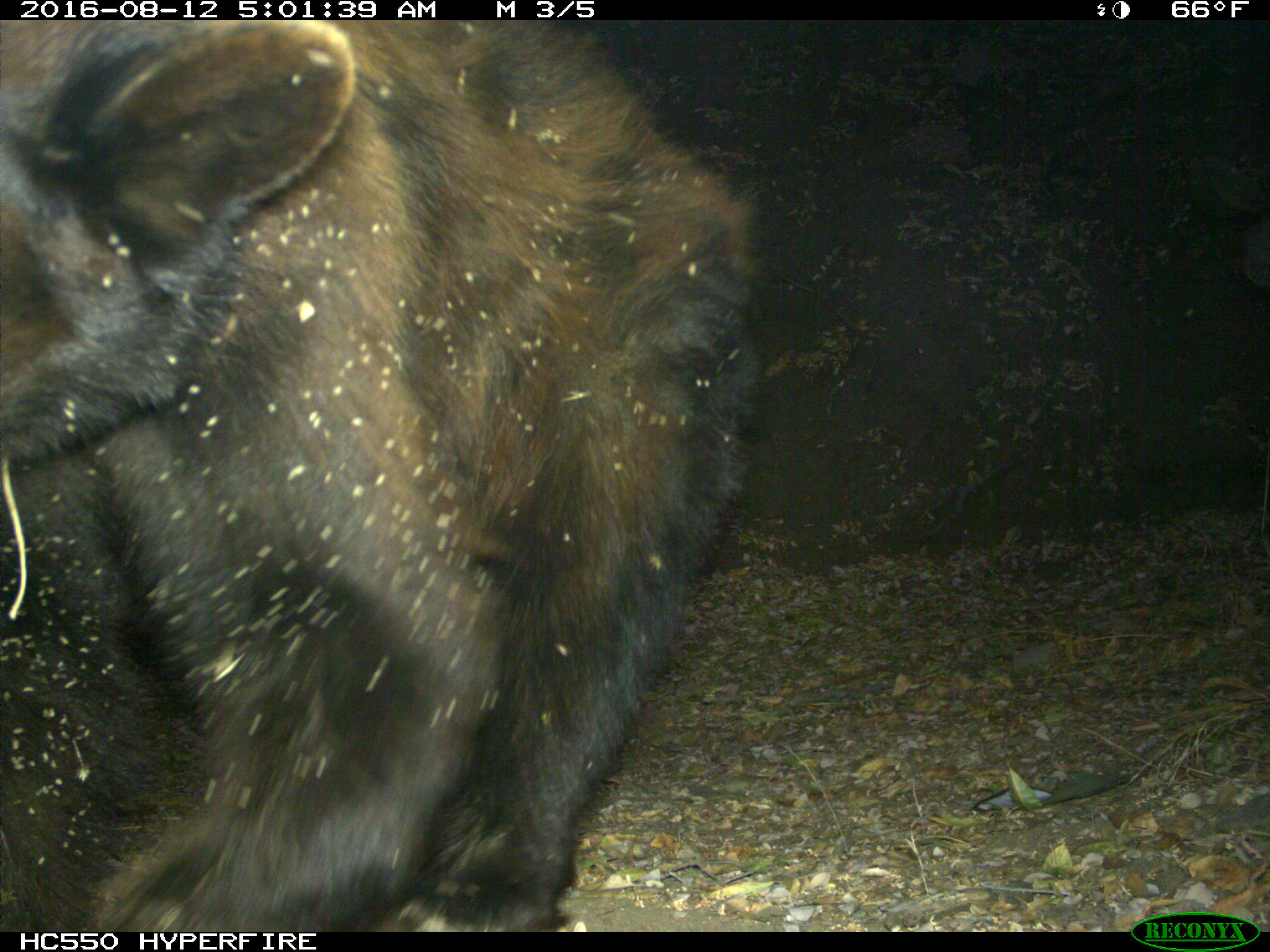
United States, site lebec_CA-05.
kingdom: Animalia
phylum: Chordata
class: Mammalia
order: Carnivora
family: Ursidae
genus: Ursus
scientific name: Ursus americanus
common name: american black bear